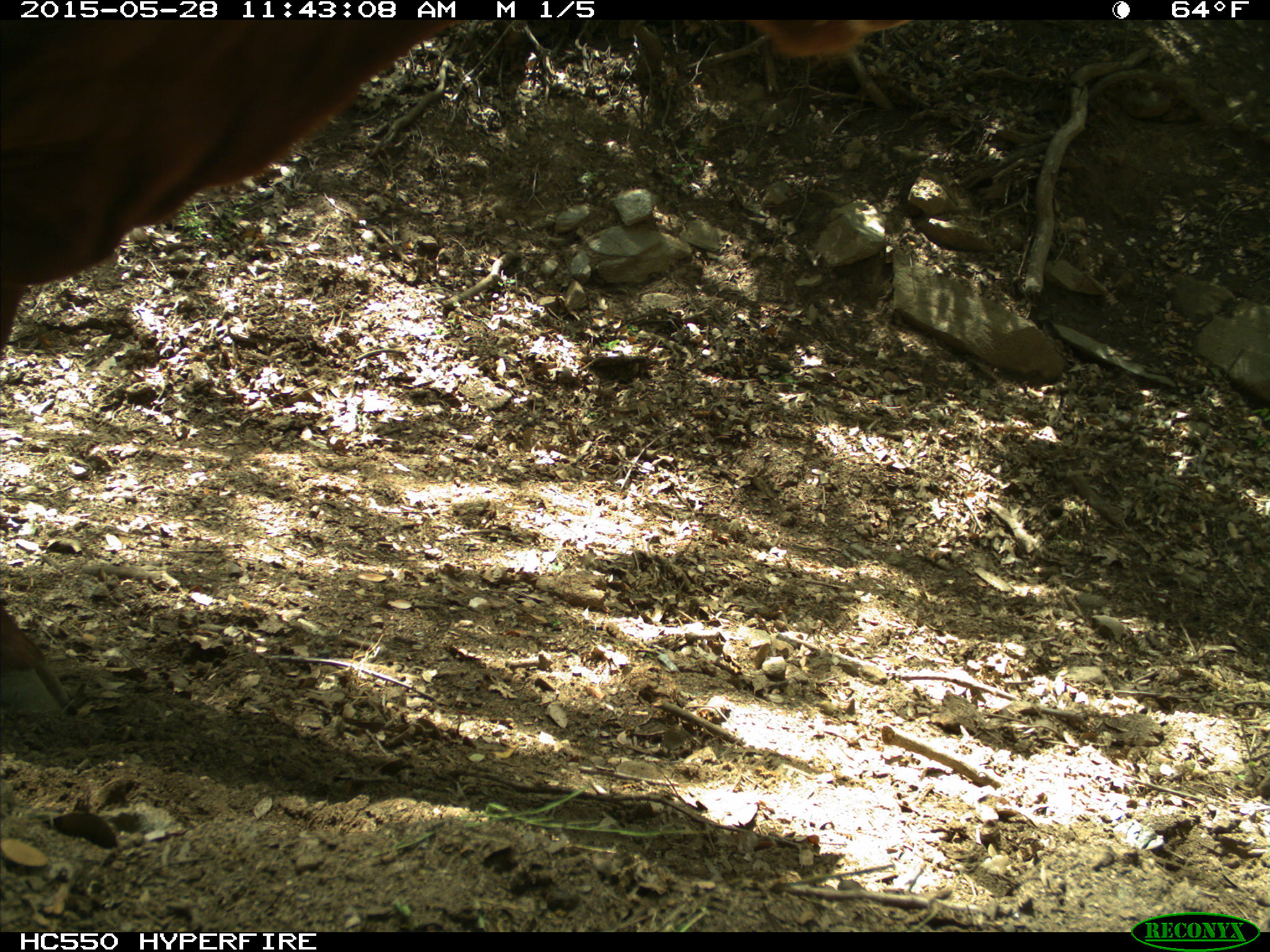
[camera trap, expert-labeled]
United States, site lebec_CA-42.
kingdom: Animalia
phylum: Chordata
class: Mammalia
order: Artiodactyla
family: Bovidae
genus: Bos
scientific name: Bos taurus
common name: domestic cow